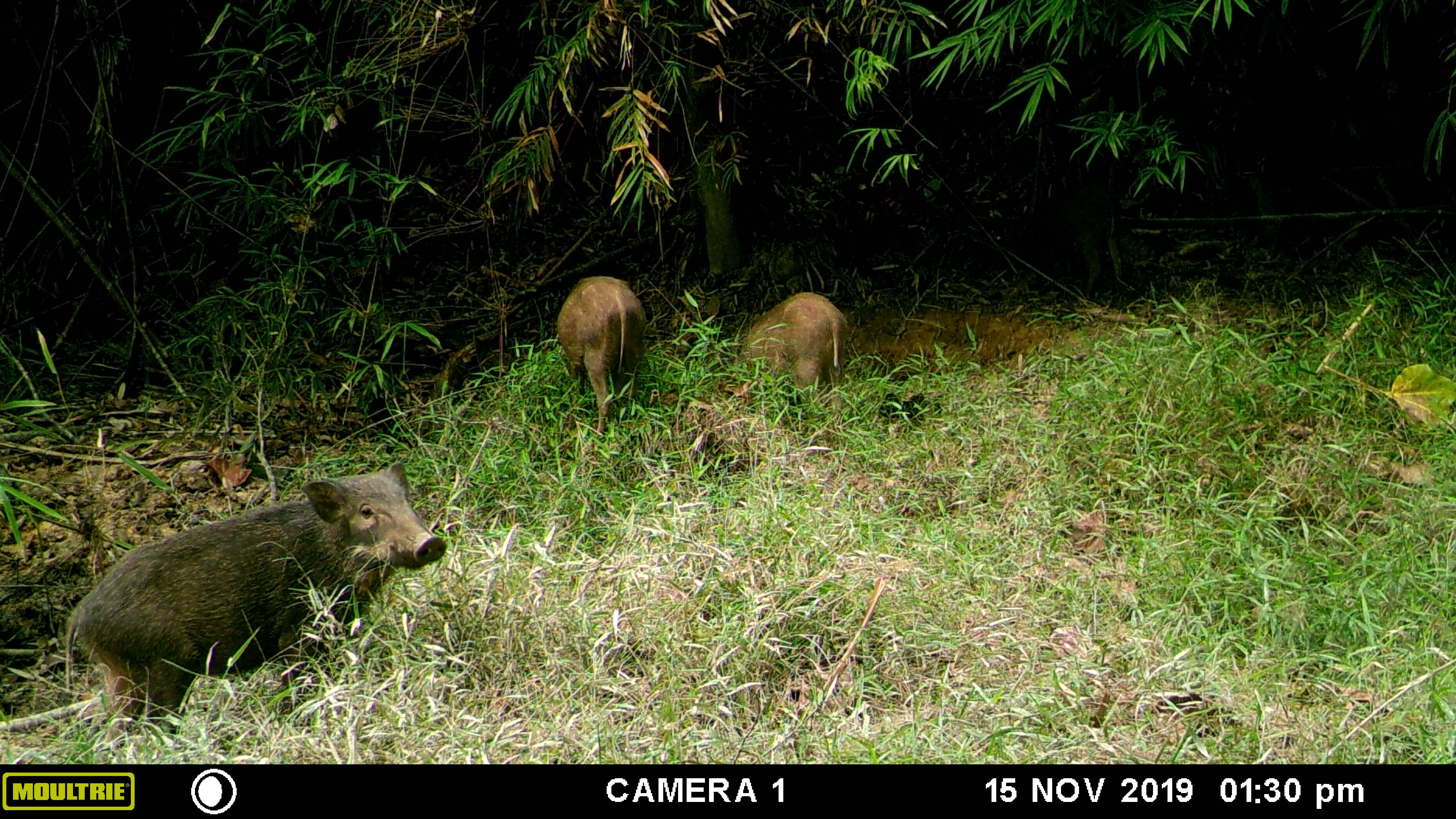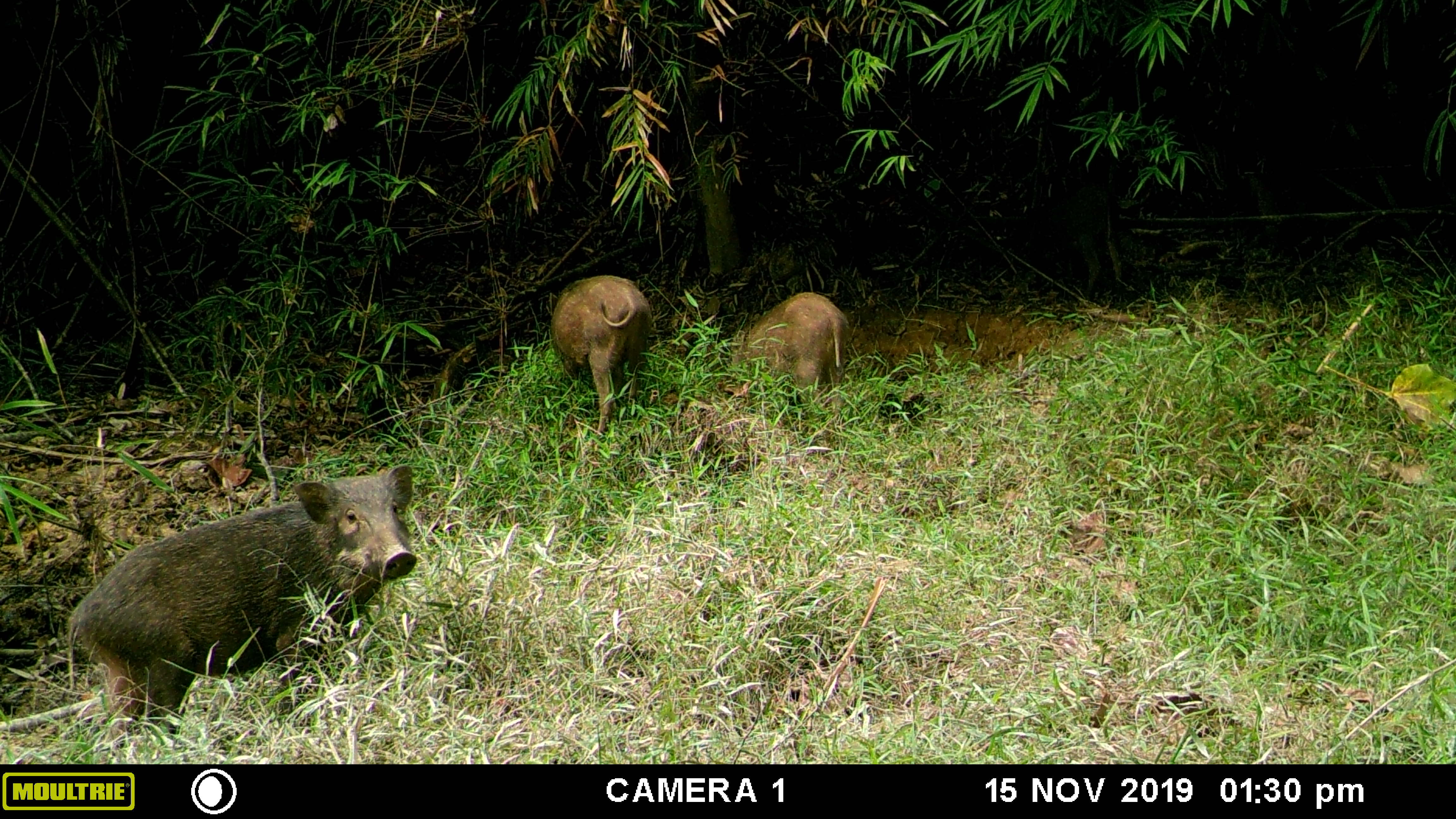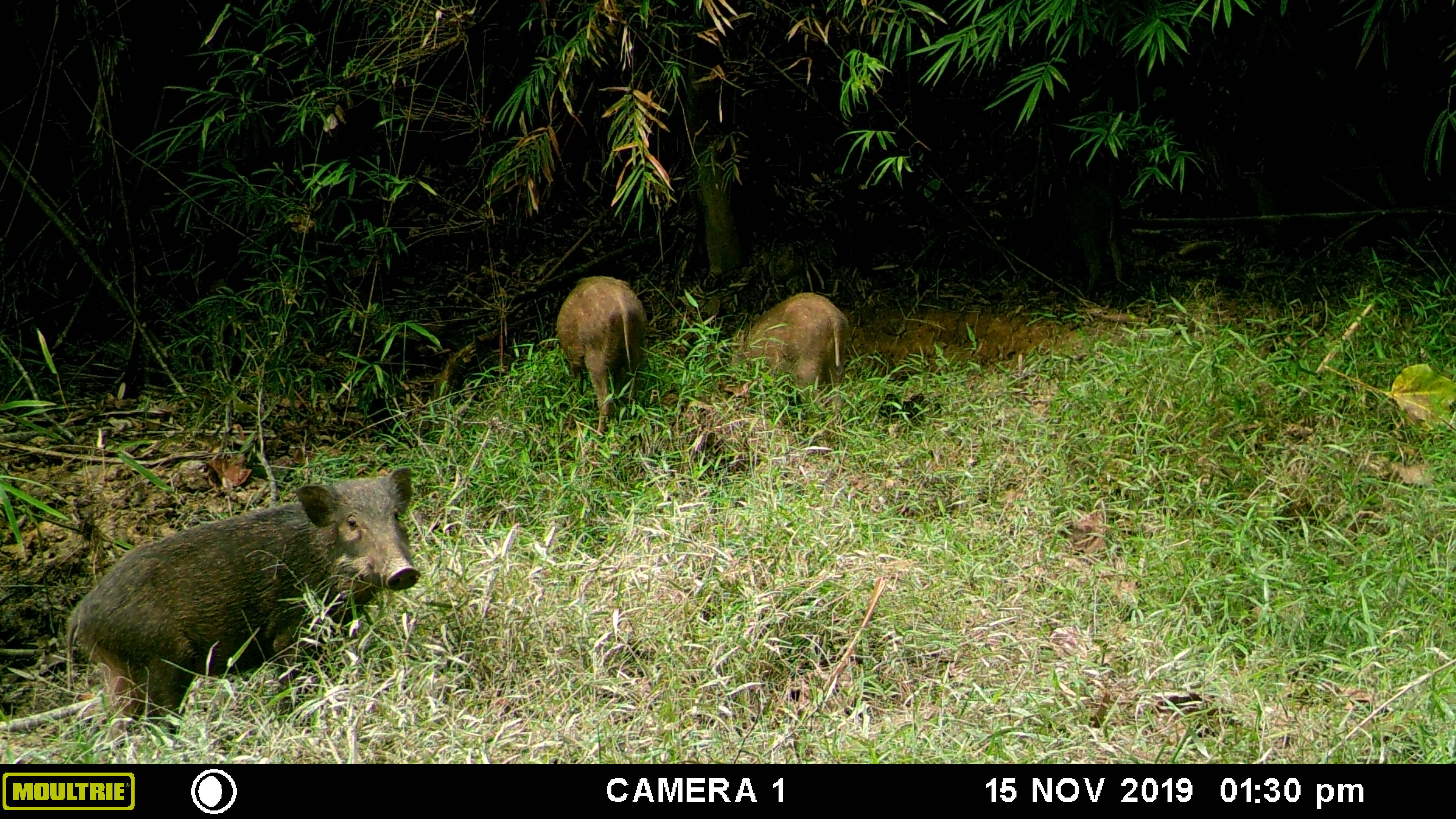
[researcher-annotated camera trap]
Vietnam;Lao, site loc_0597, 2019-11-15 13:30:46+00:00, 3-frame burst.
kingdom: Animalia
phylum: Chordata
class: Mammalia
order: Artiodactyla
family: Suidae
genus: Sus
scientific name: Sus scrofa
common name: eurasian wild pig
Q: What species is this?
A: Eurasian wild pig (Sus scrofa).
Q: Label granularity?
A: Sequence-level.